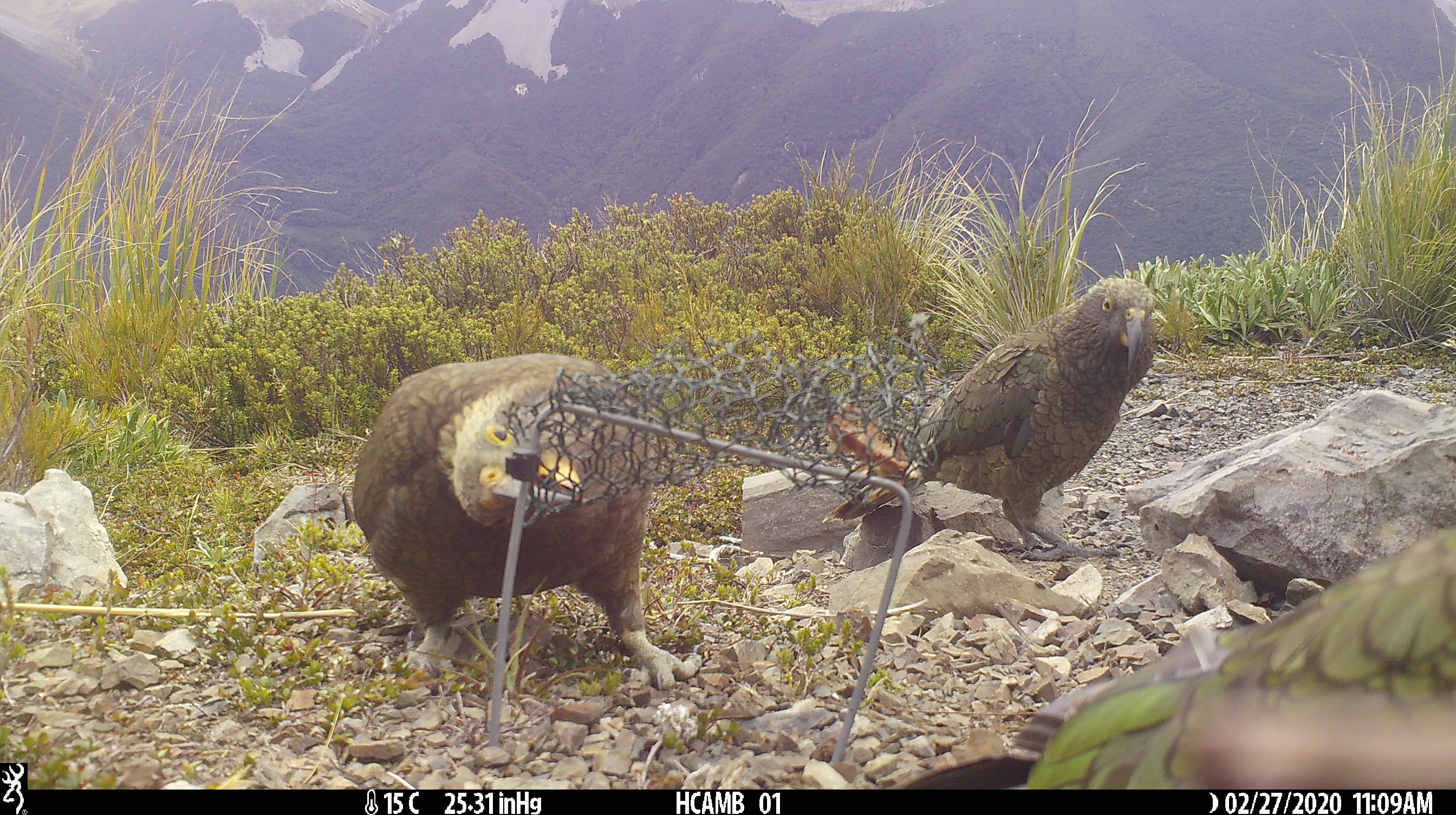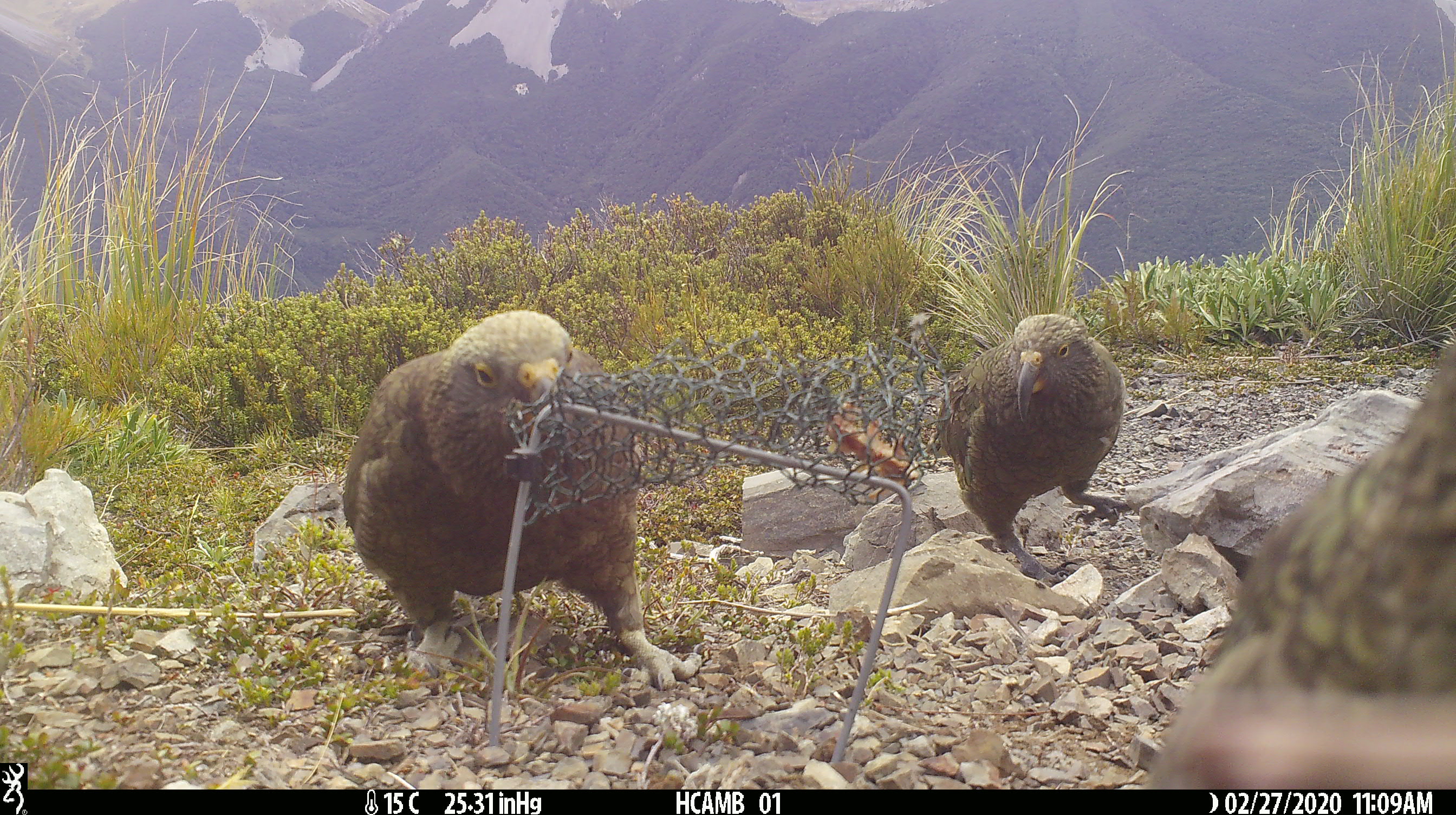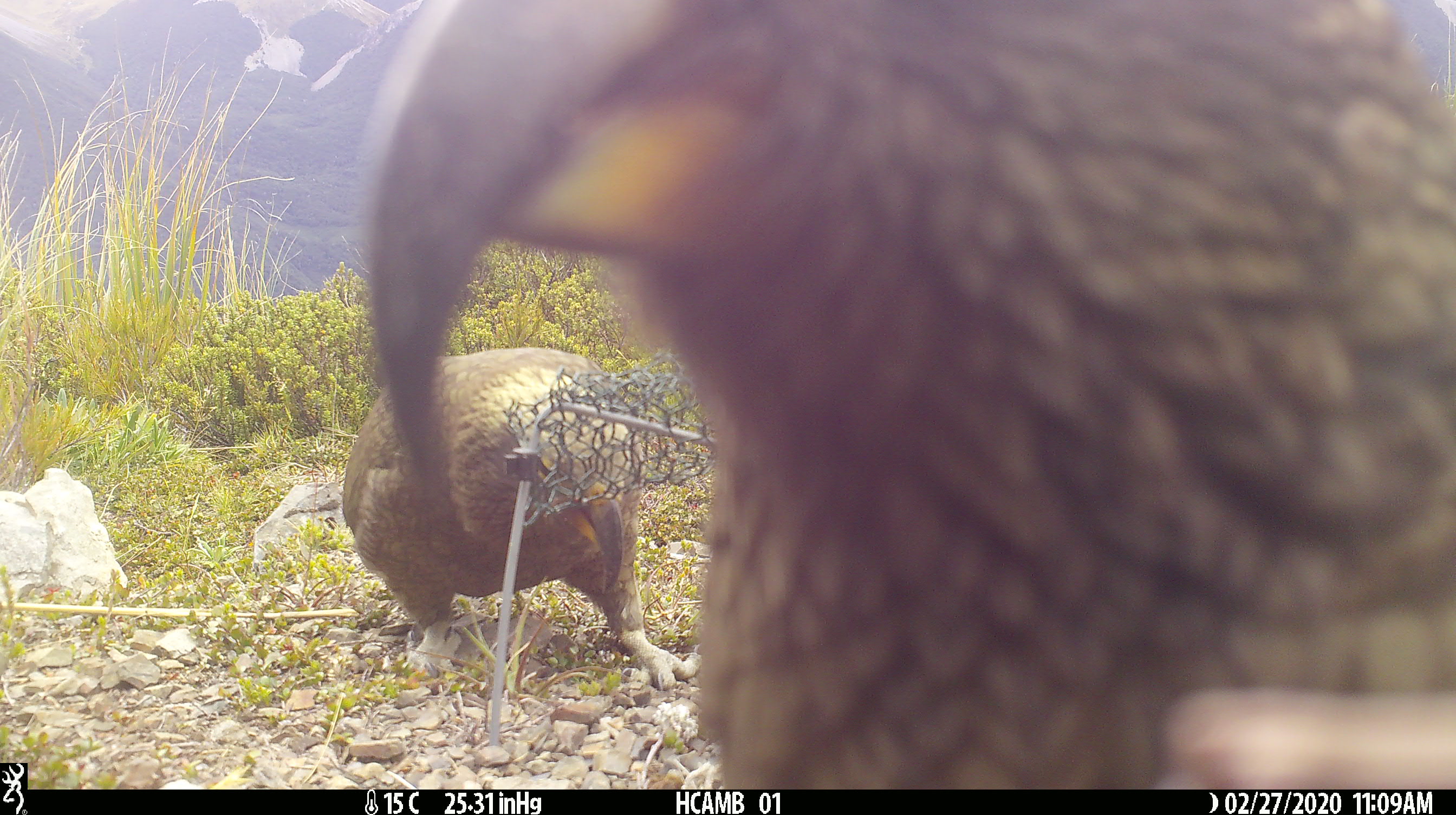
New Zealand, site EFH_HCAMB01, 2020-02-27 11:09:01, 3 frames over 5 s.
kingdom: Animalia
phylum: Chordata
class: Aves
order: Psittaciformes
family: Strigopidae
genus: Nestor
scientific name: Nestor notabilis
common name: kea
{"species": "kea (Nestor notabilis)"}